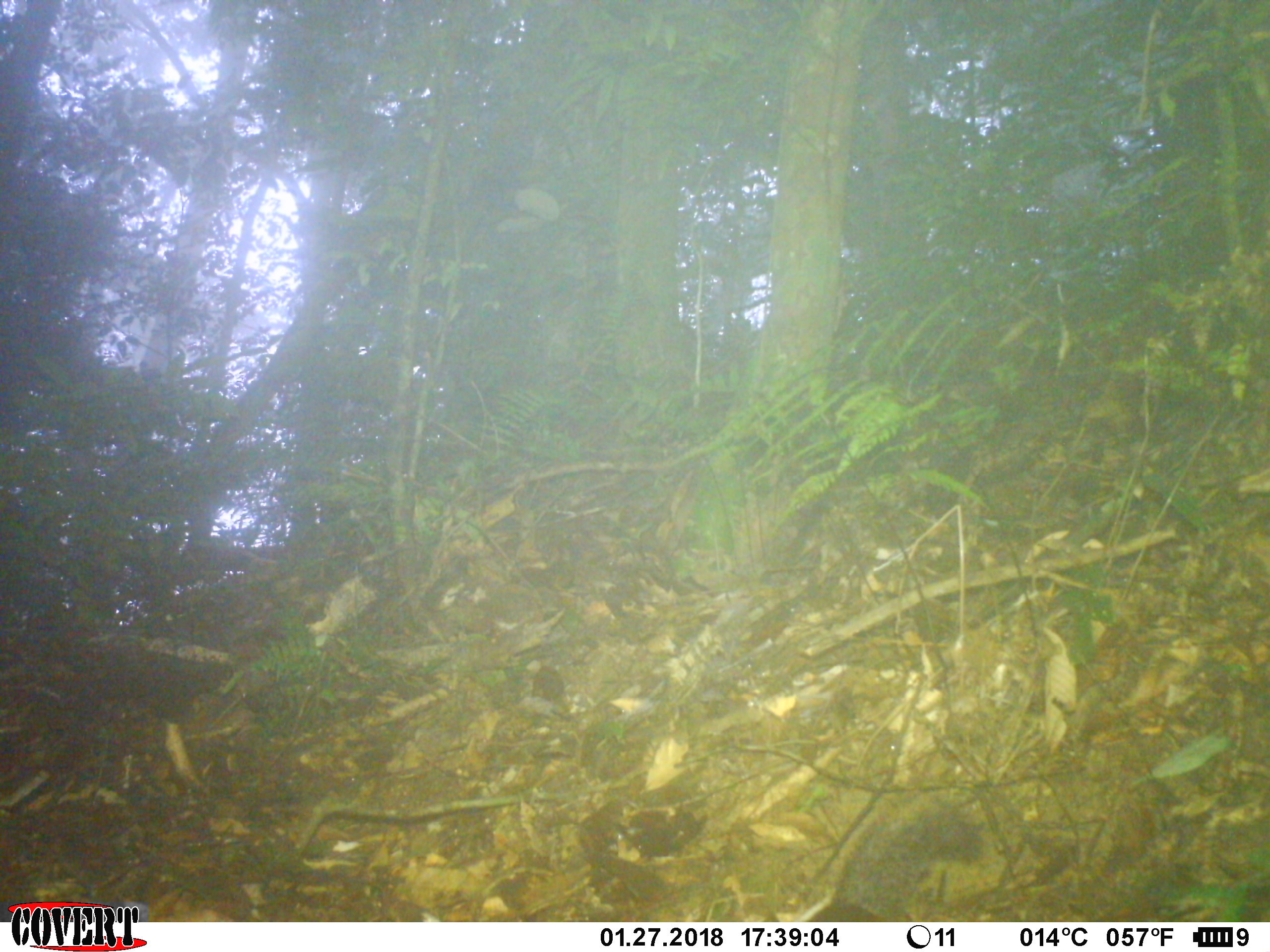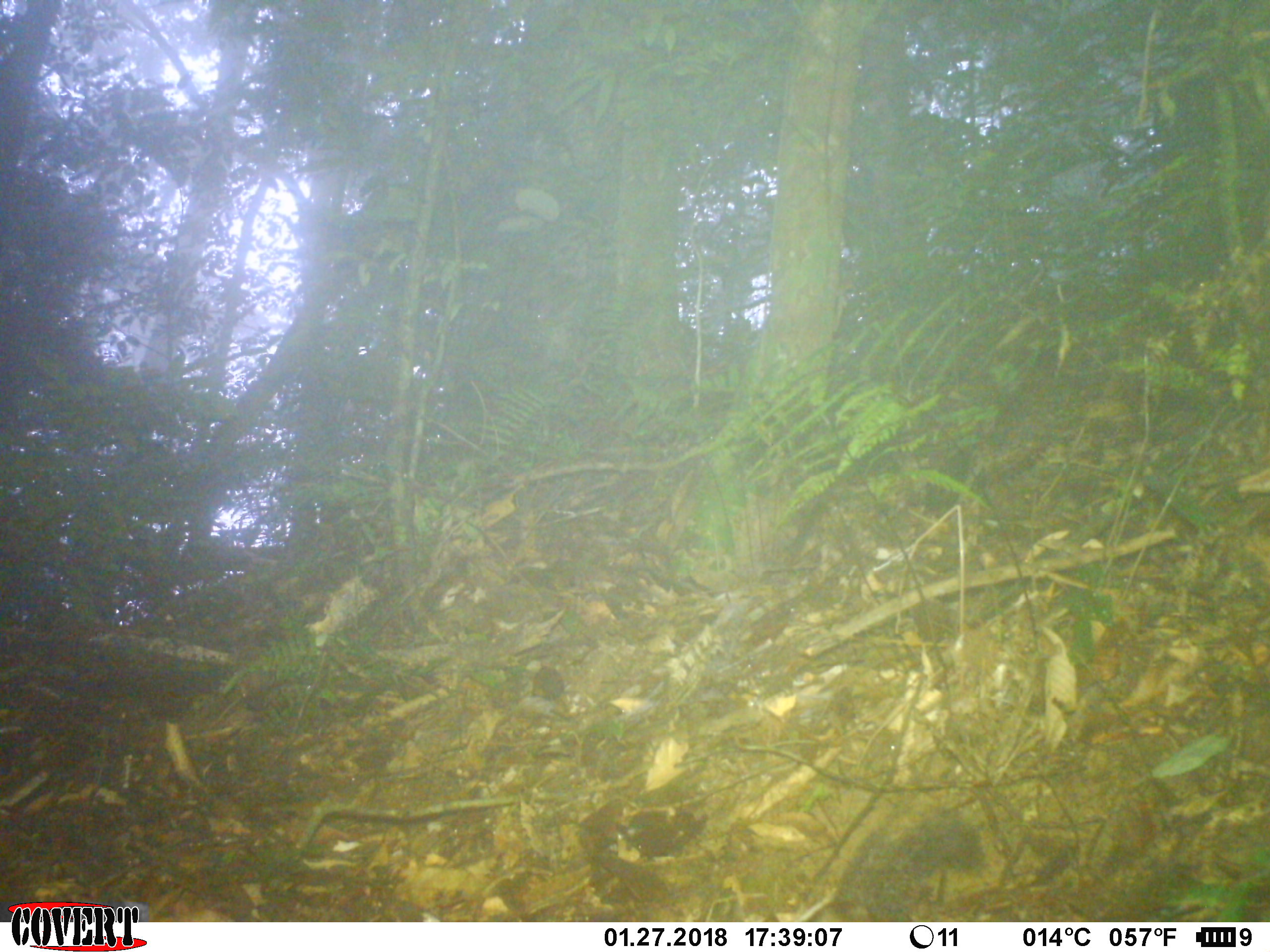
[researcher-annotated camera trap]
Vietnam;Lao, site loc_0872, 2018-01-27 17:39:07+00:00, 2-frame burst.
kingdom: Animalia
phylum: Chordata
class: Mammalia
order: Rodentia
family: Sciuridae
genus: Sciurus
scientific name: Sciurus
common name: squirrel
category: unidentified squirrel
Unidentified squirrel (squirrel) (Sciurus). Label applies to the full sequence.